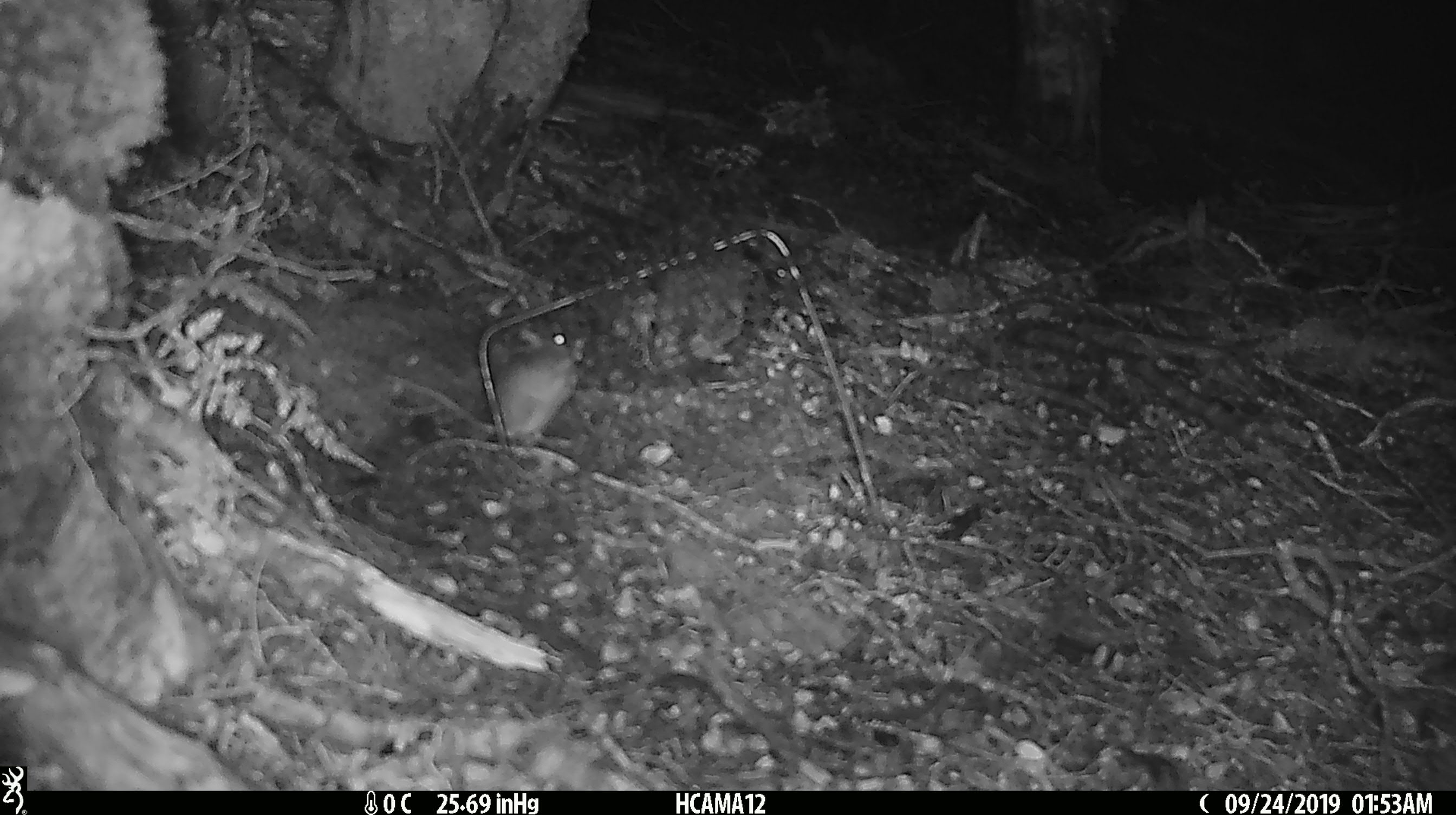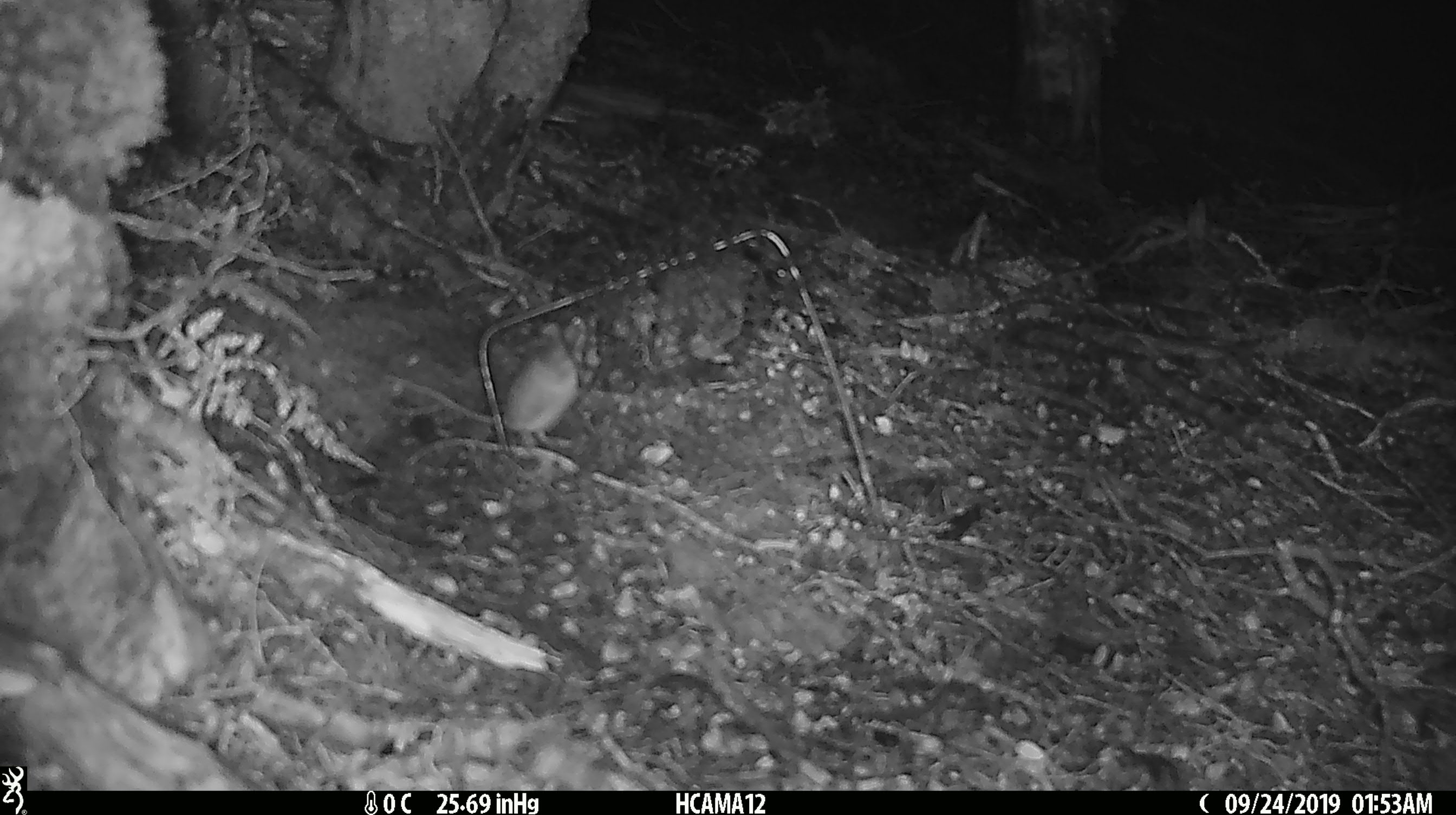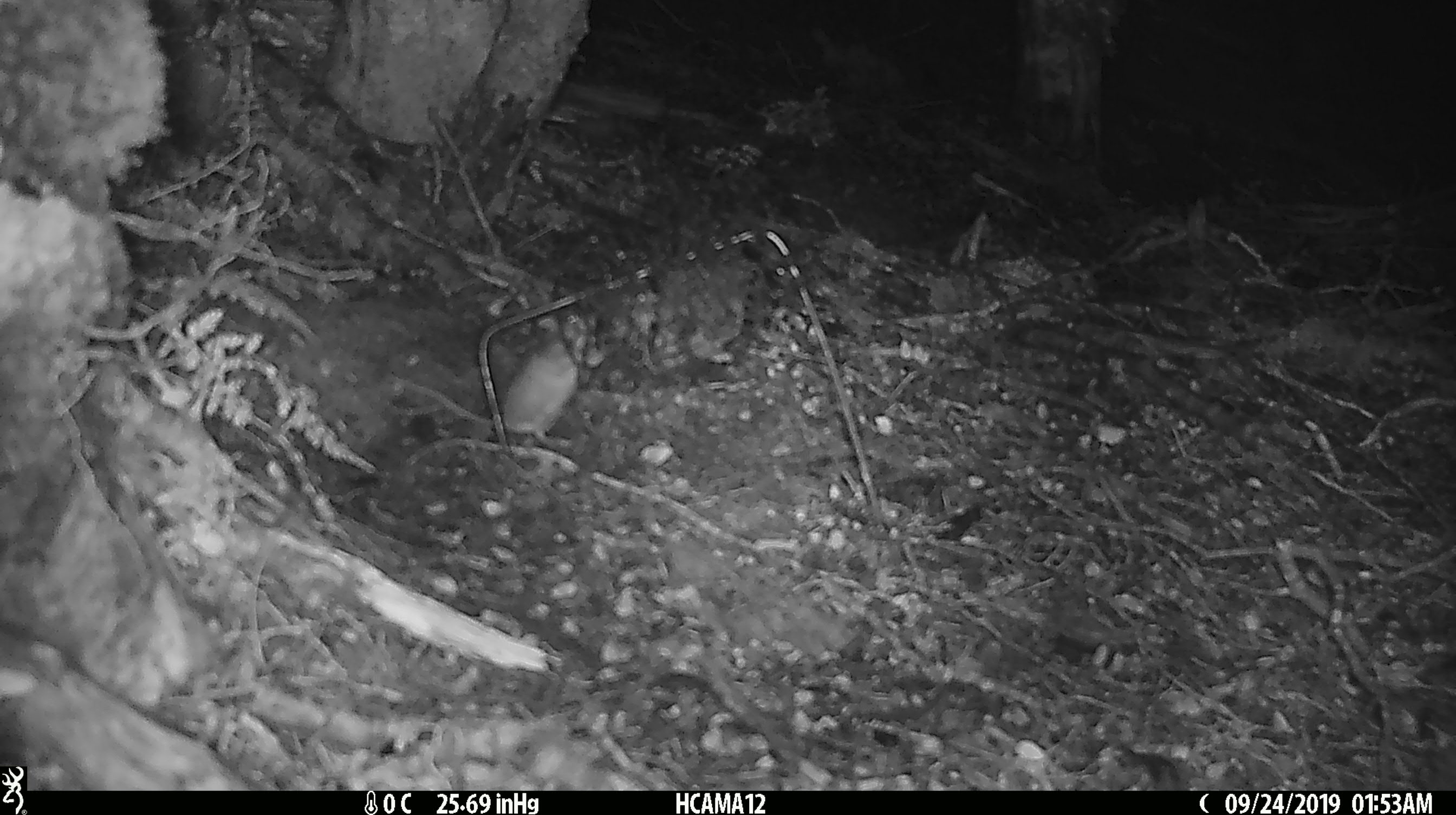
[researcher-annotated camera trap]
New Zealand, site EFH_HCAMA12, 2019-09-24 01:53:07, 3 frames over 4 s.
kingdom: Animalia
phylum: Chordata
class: Mammalia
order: Rodentia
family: Muridae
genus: Mus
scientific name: Mus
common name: mouse